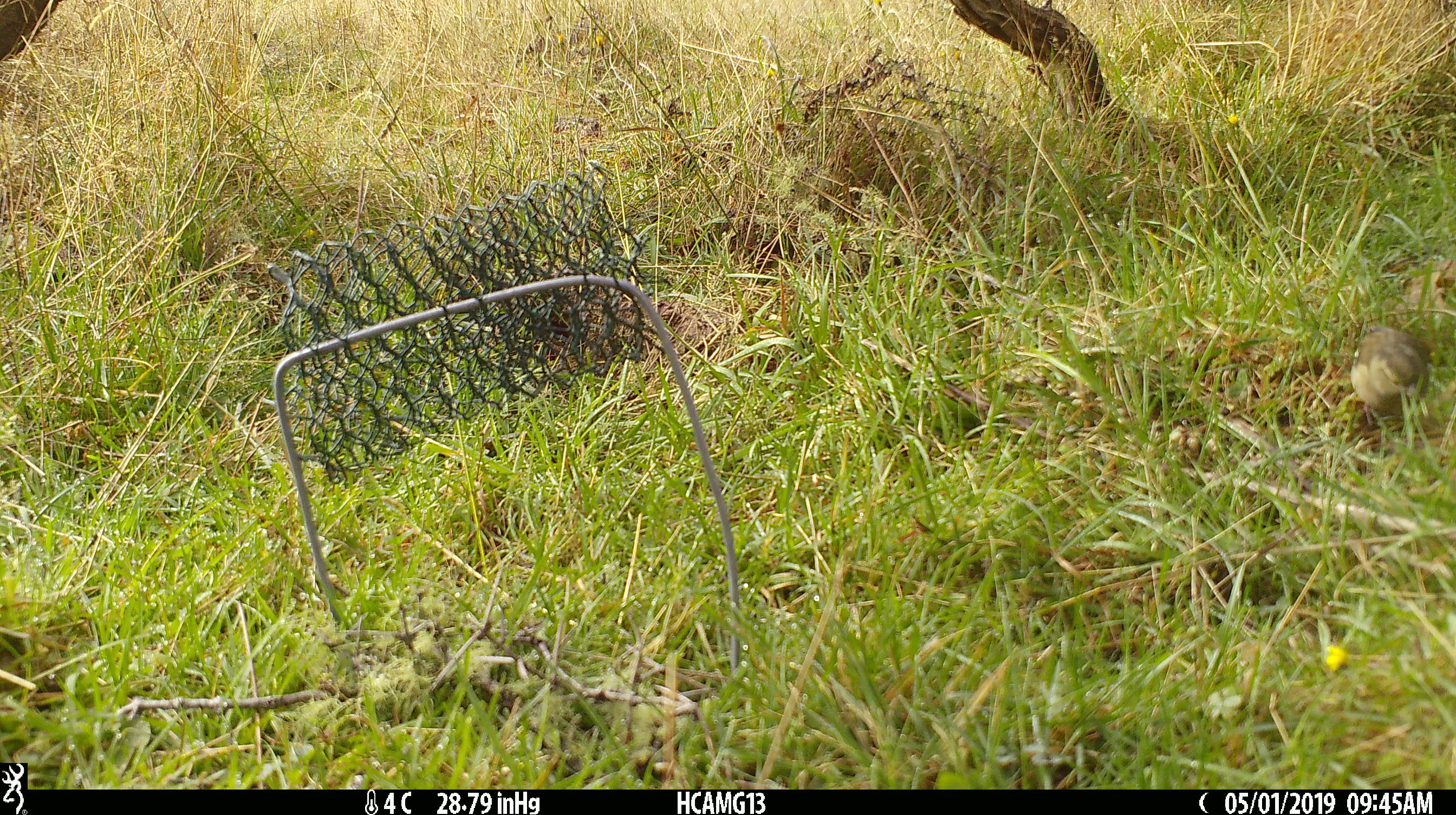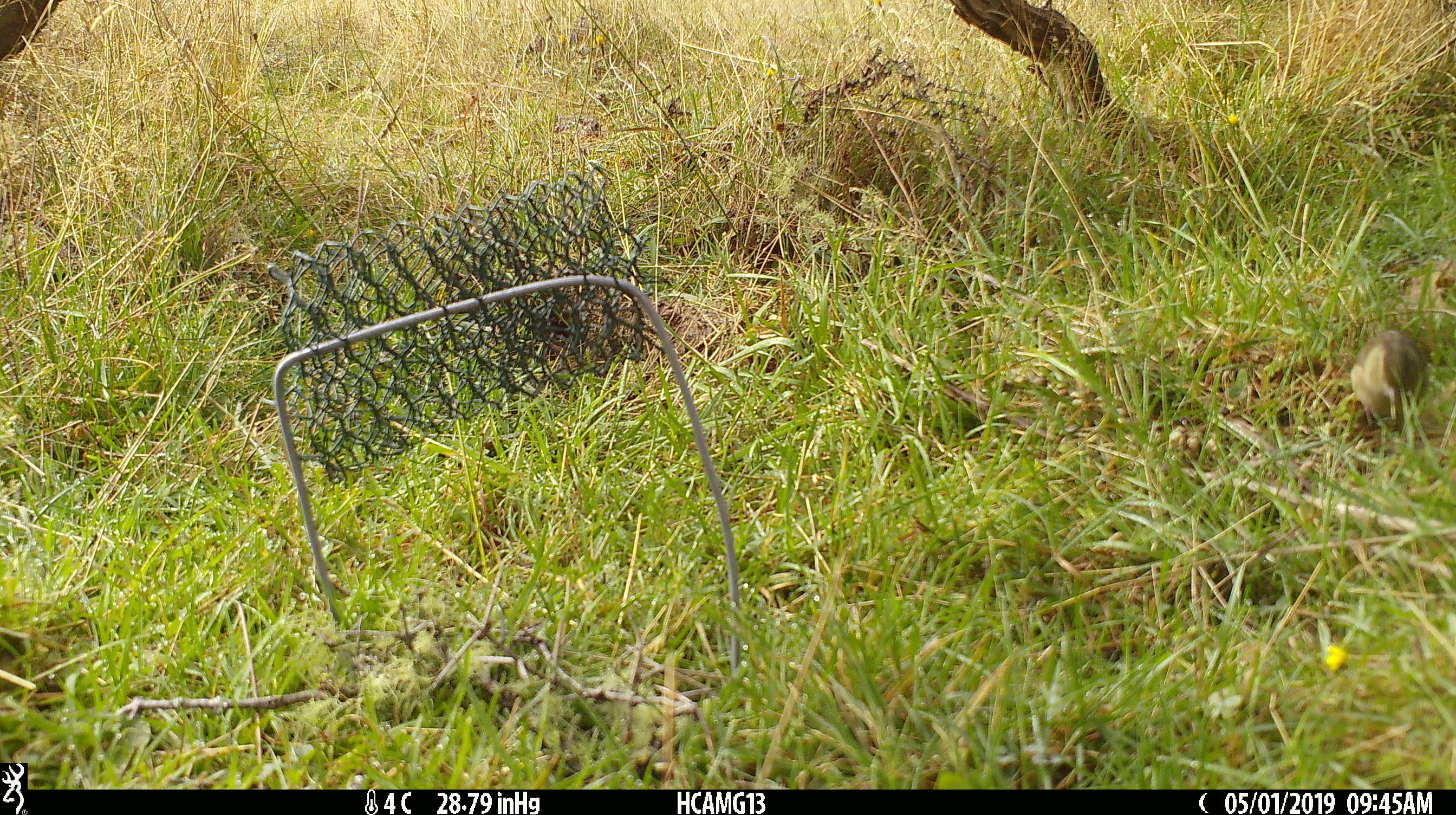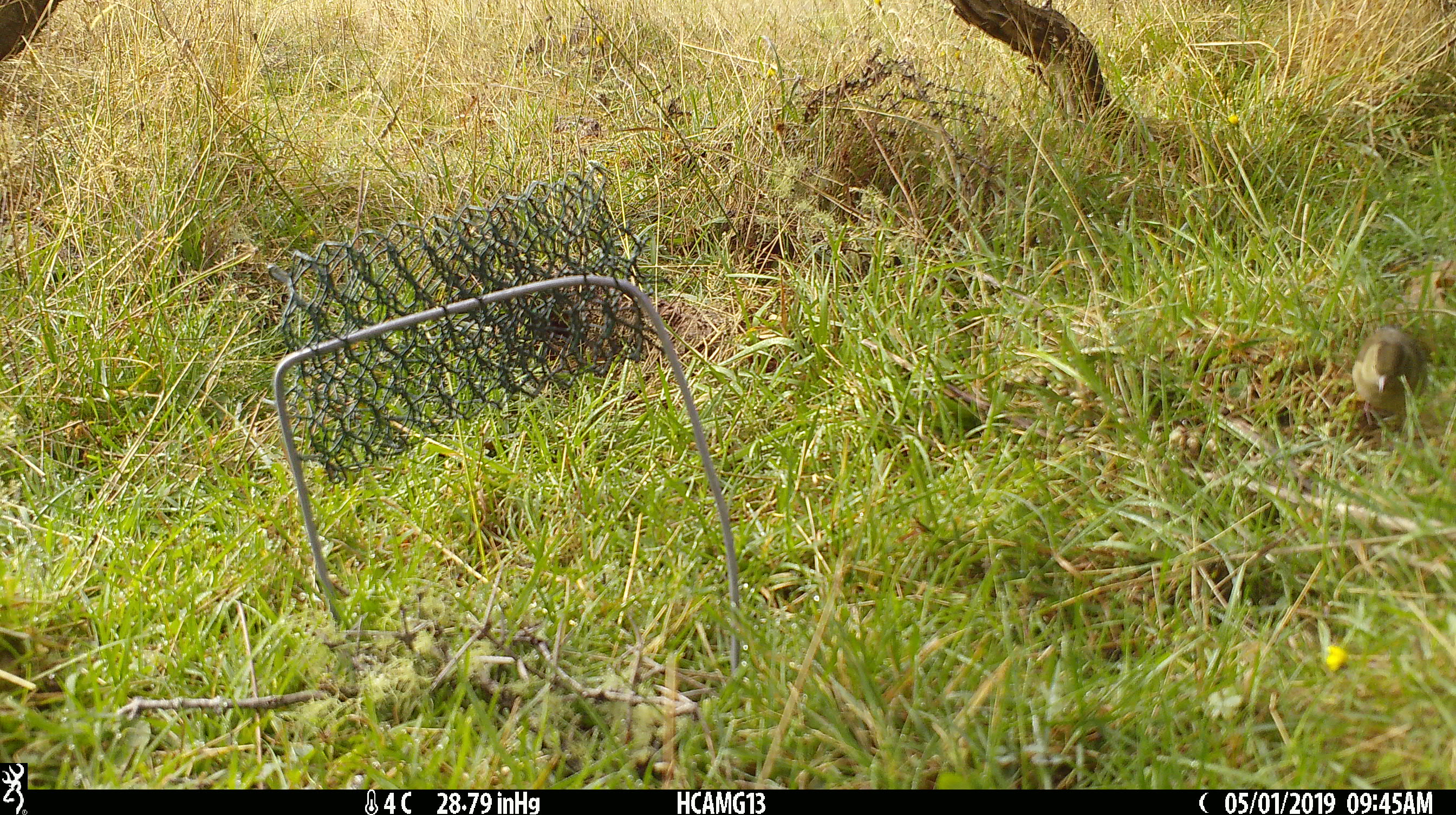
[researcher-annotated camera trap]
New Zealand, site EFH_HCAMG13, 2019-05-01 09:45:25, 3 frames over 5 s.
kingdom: Animalia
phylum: Chordata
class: Aves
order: Passeriformes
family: Fringillidae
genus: Fringilla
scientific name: Fringilla coelebs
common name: common chaffinch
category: chaffinch